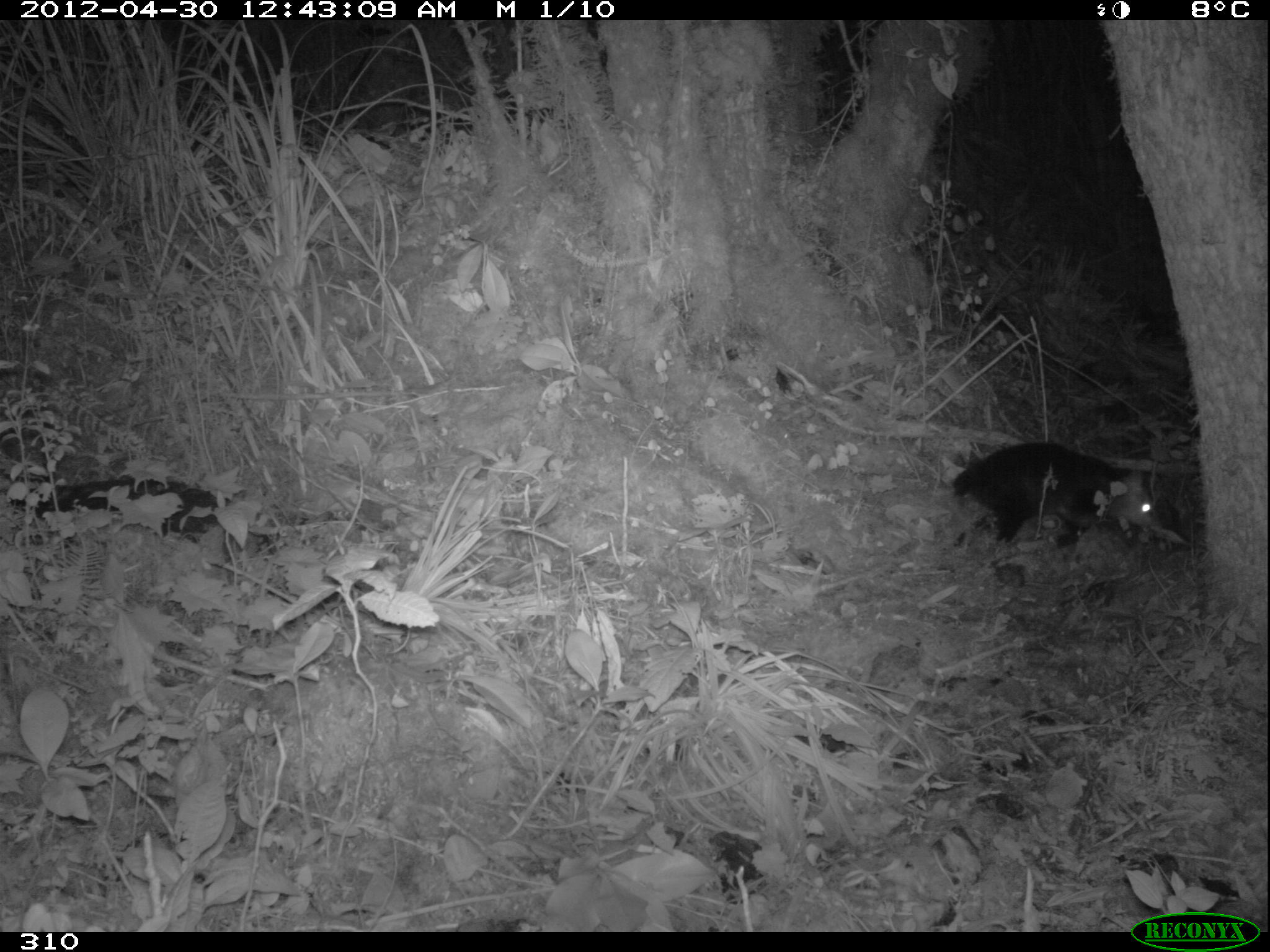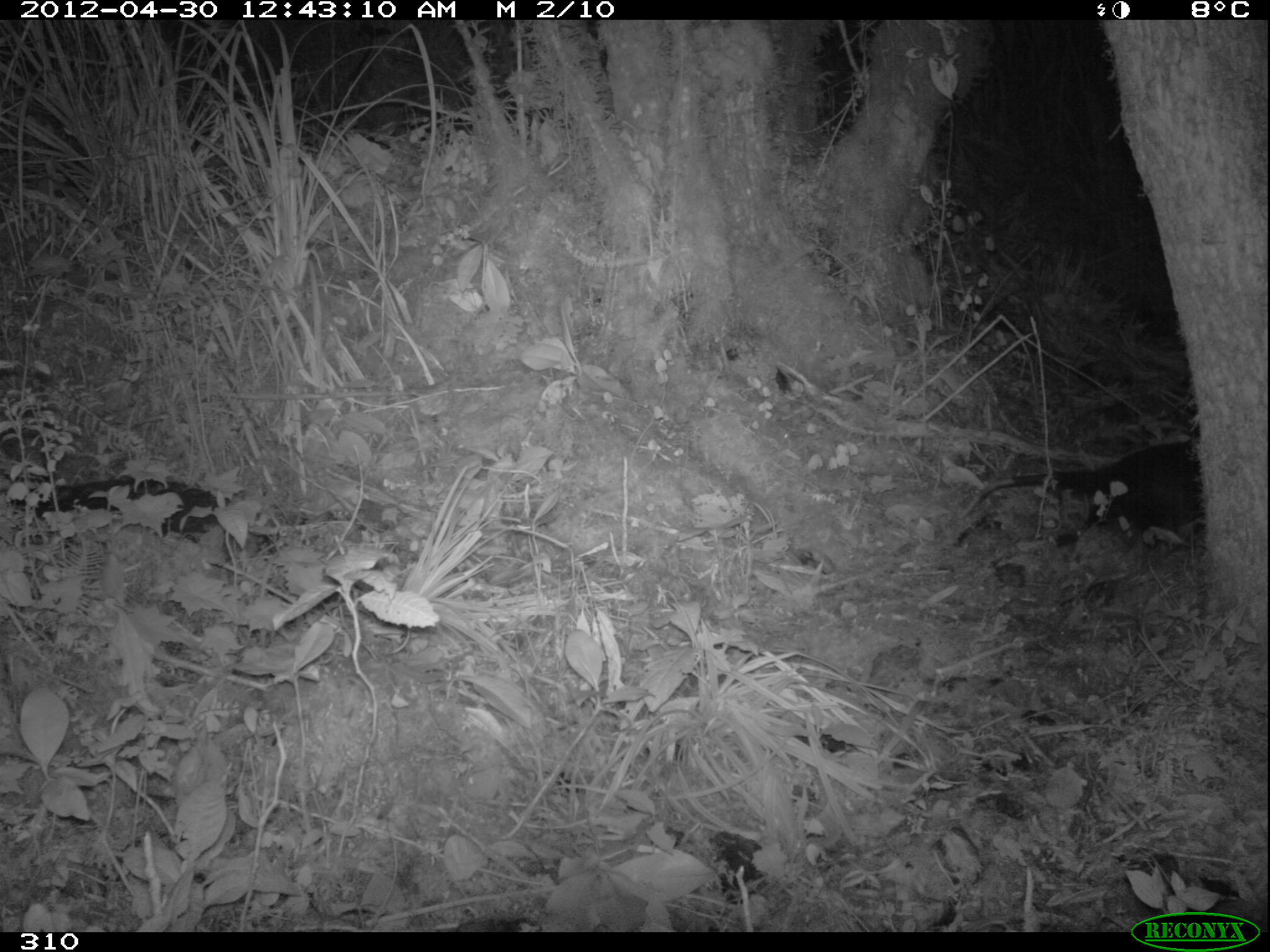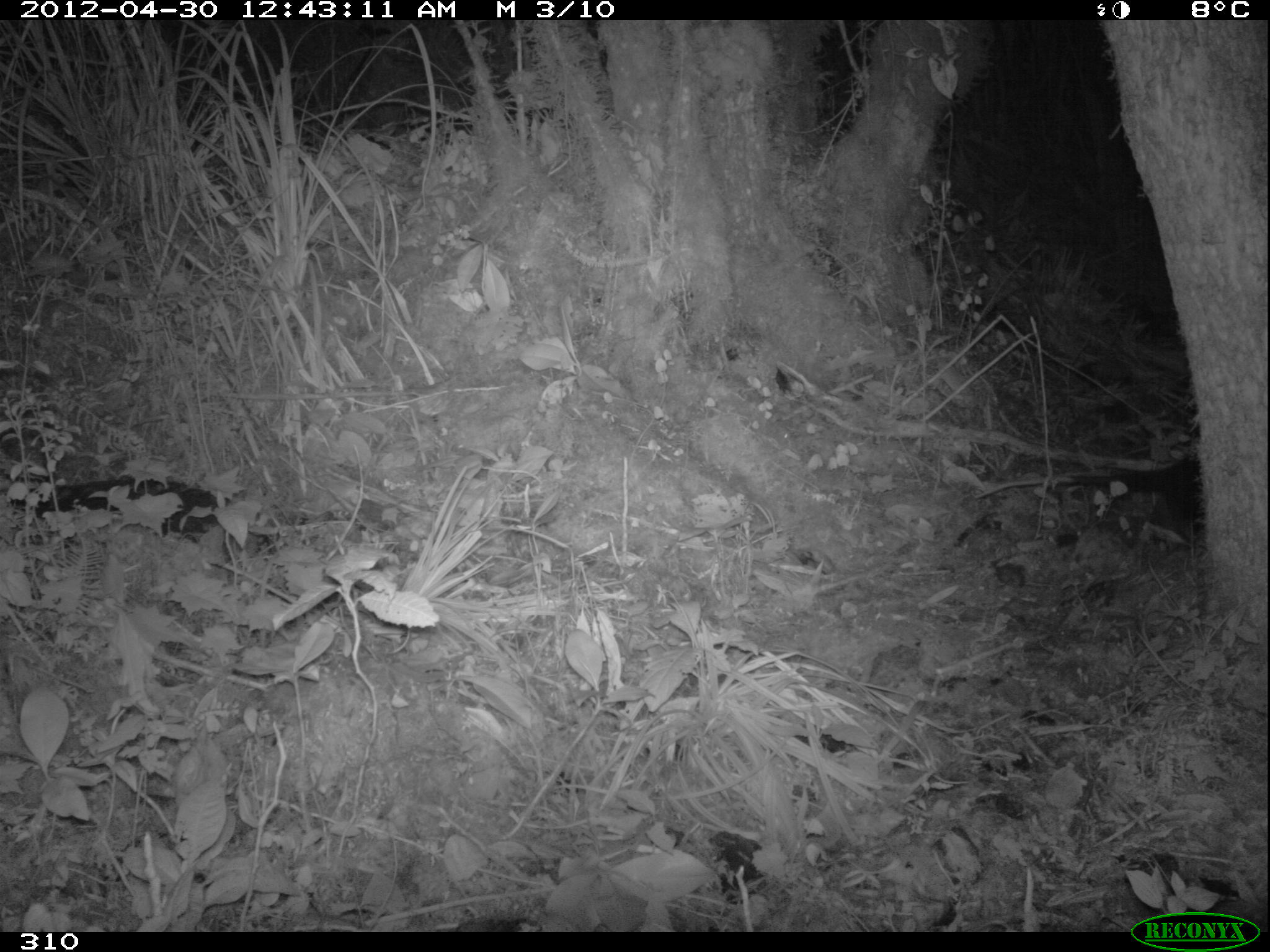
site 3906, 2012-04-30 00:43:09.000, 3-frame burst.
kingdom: Animalia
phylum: Chordata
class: Mammalia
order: Didelphimorphia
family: Didelphidae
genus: Didelphis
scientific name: Didelphis pernigra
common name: andean white-eared opossum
Didelphis pernigra (andean white-eared opossum).